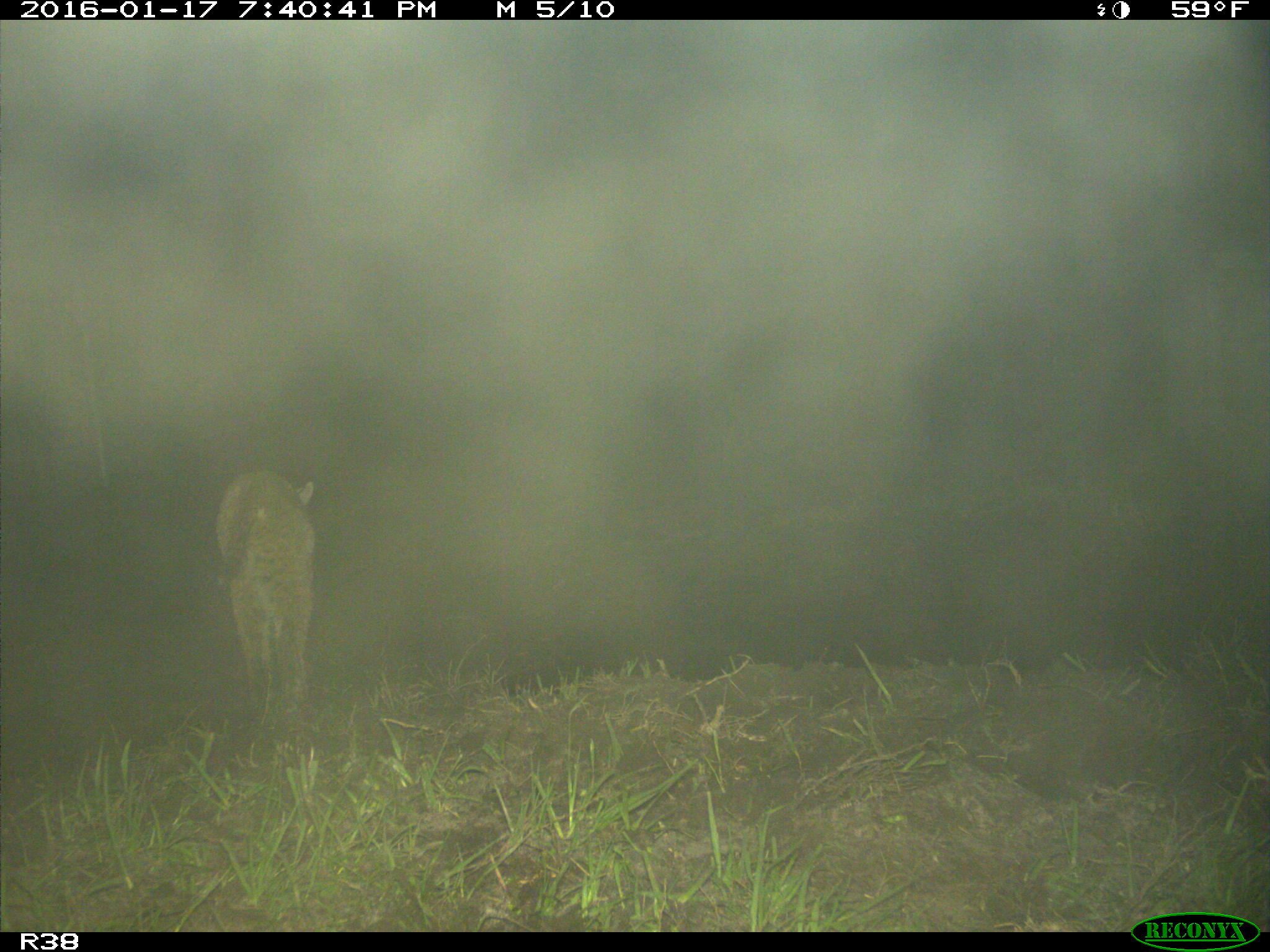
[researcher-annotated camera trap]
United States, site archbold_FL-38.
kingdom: Animalia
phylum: Chordata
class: Mammalia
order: Carnivora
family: Felidae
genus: Lynx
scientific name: Lynx rufus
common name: bobcat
Lynx rufus (bobcat).